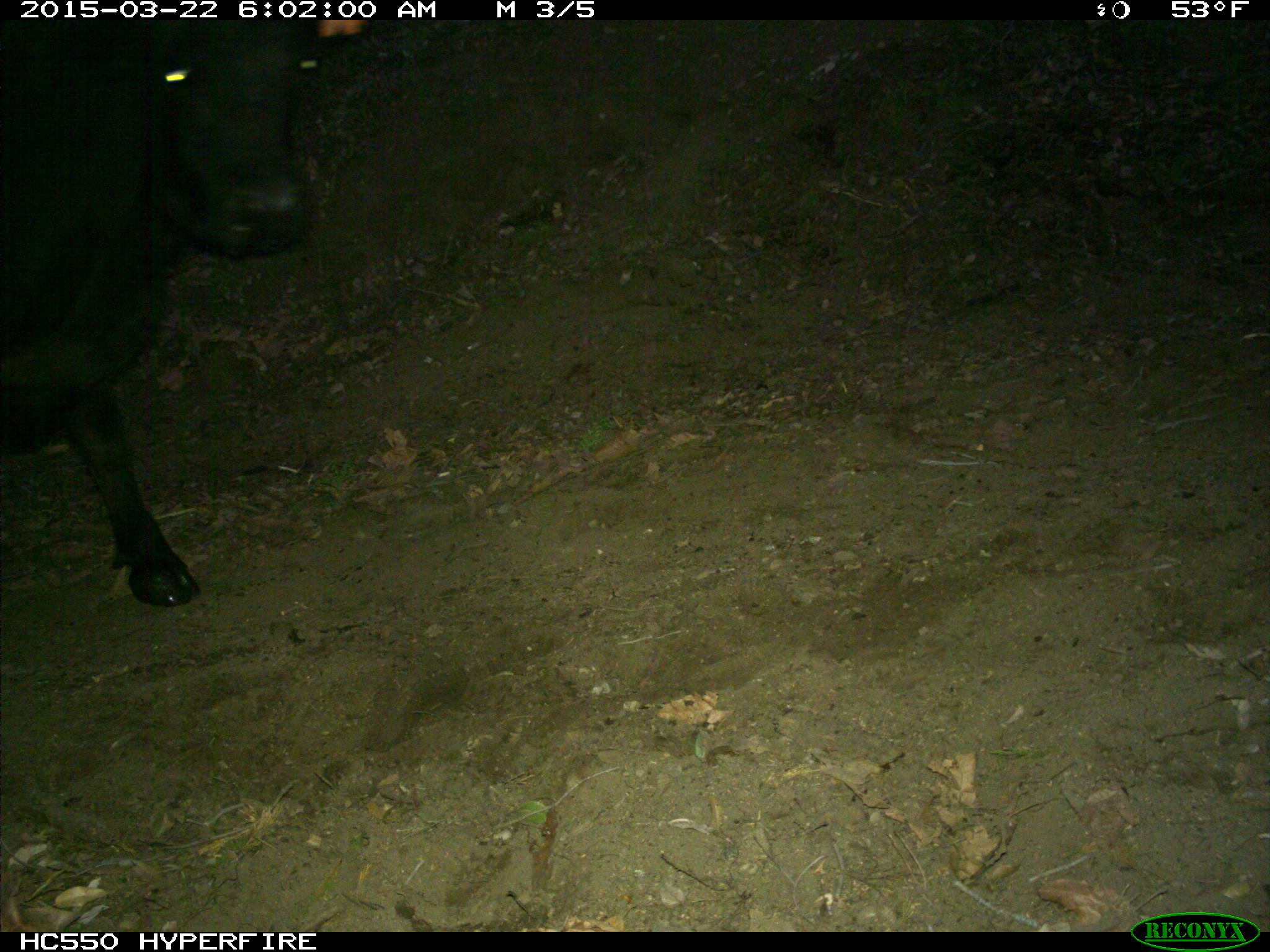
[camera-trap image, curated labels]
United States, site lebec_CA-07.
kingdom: Animalia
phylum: Chordata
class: Mammalia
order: Artiodactyla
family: Bovidae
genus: Bos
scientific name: Bos taurus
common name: domestic cow